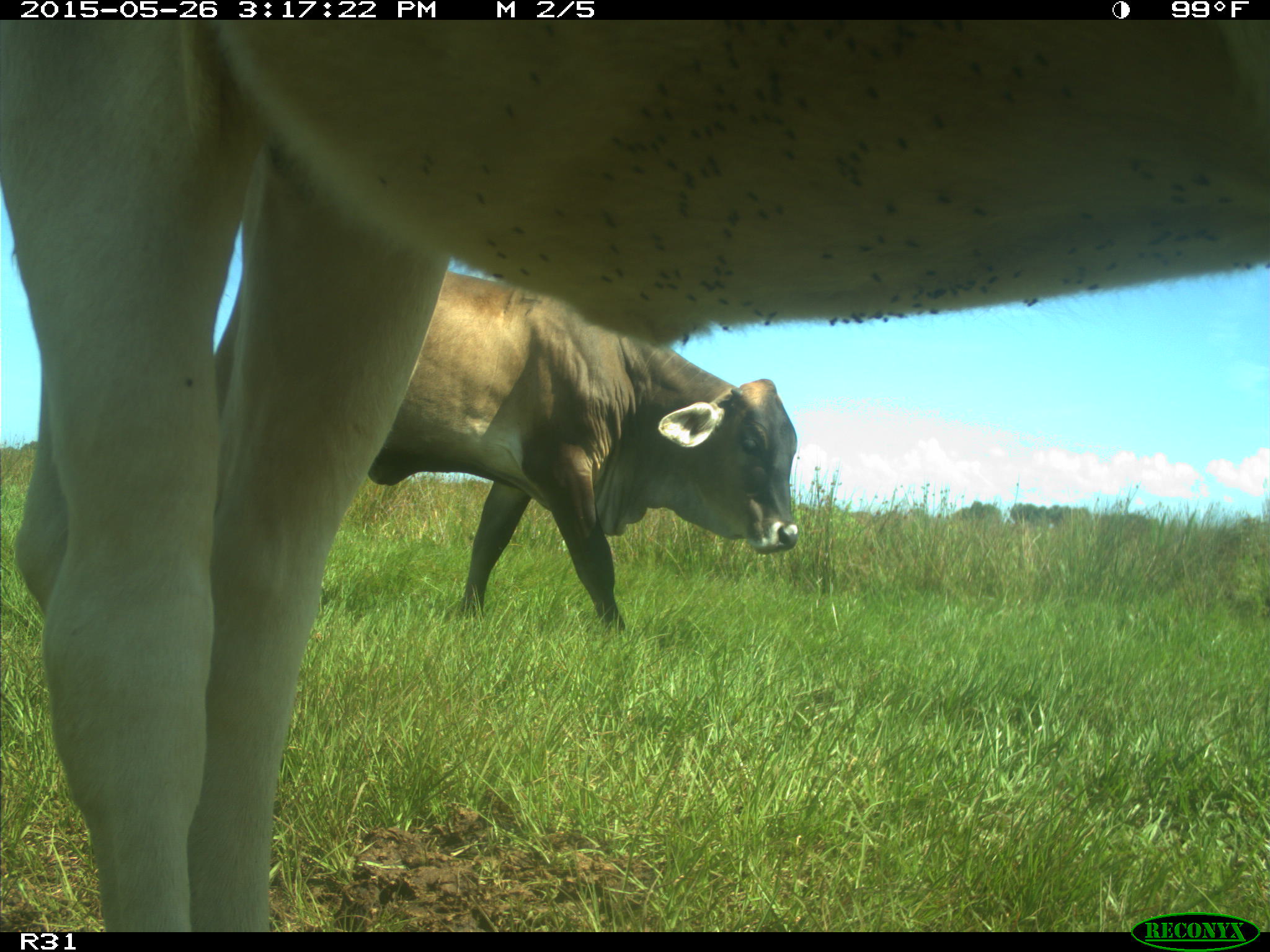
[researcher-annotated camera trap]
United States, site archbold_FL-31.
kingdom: Animalia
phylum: Chordata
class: Mammalia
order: Artiodactyla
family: Bovidae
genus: Bos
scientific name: Bos taurus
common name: domestic cow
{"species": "Bos taurus (domestic cow)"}